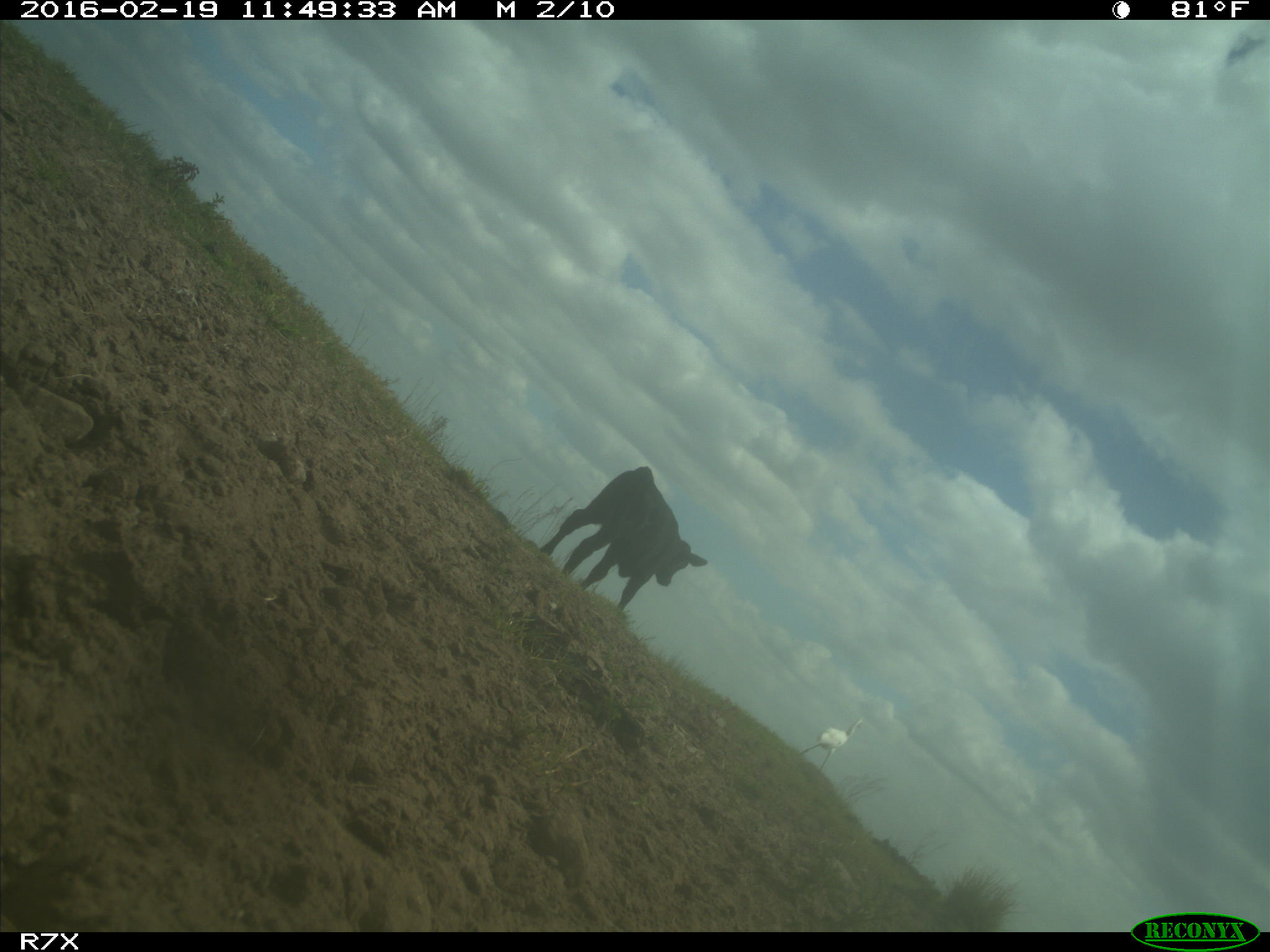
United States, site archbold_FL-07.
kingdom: Animalia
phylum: Chordata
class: Mammalia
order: Artiodactyla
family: Bovidae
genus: Bos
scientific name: Bos taurus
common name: domestic cow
Bos taurus (domestic cow).